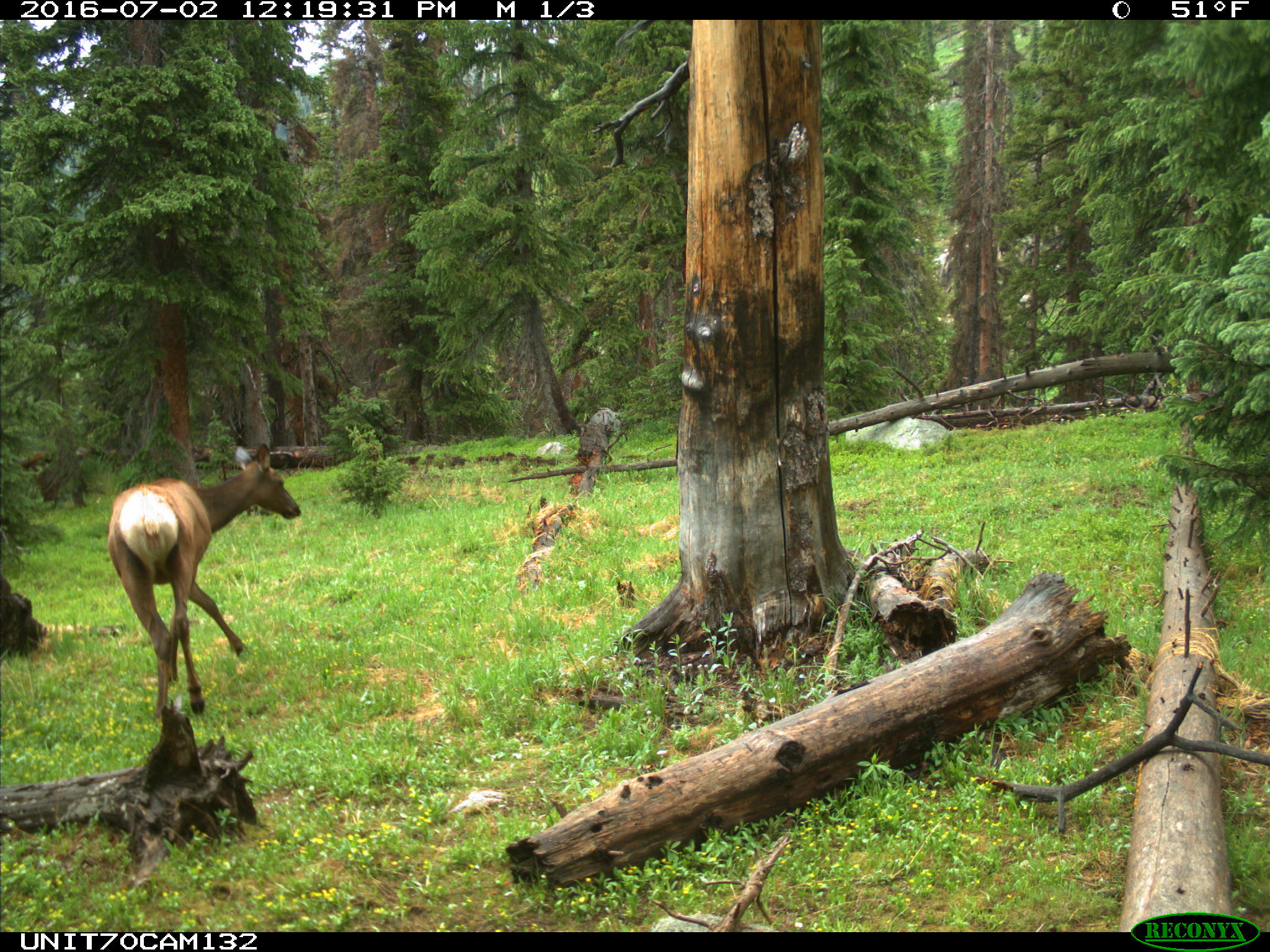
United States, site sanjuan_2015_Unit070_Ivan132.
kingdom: Animalia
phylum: Chordata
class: Mammalia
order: Artiodactyla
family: Cervidae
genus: Cervus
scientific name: Cervus elaphus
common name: red deer